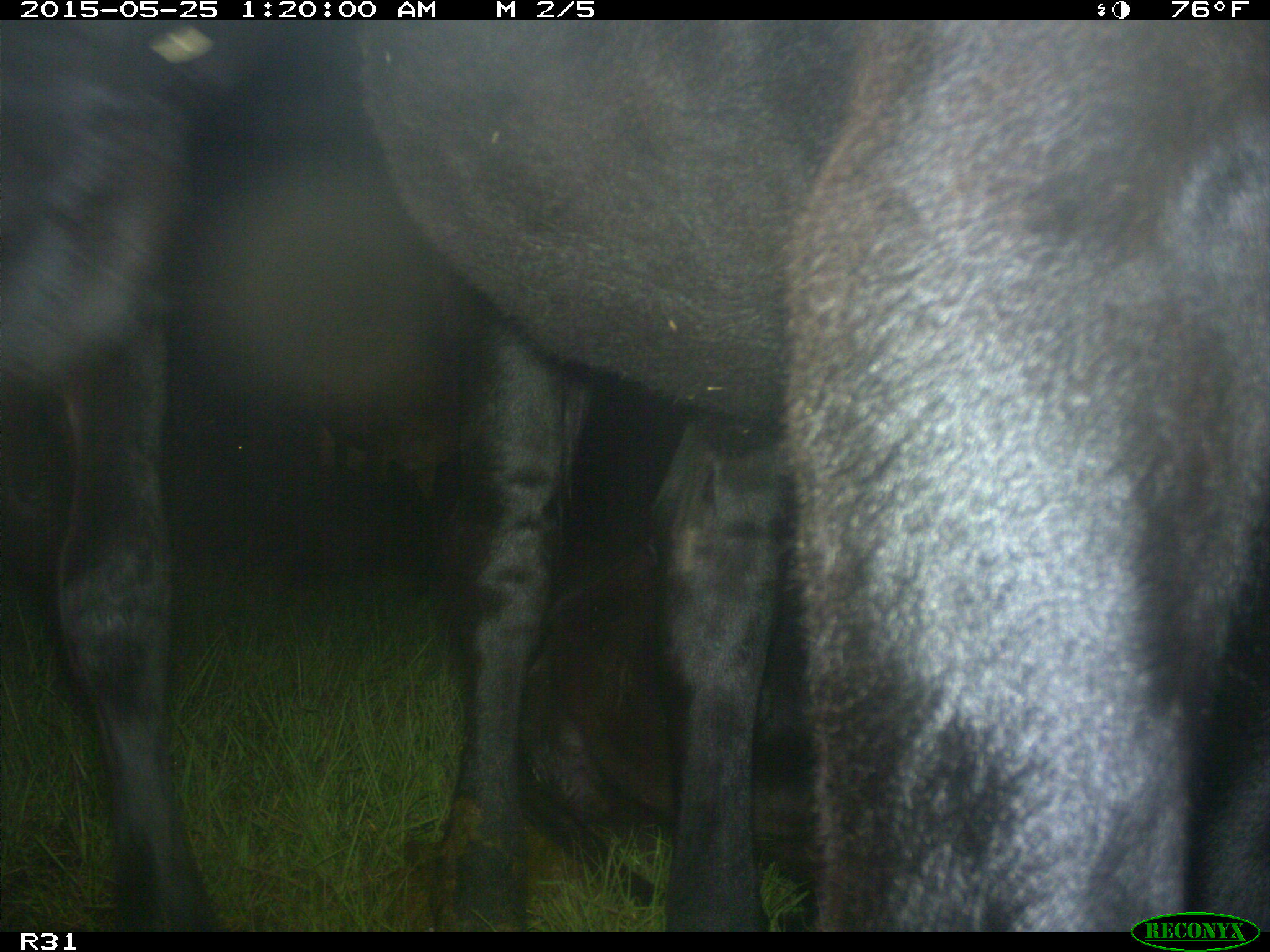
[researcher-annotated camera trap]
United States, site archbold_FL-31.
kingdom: Animalia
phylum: Chordata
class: Mammalia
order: Artiodactyla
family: Bovidae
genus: Bos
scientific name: Bos taurus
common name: domestic cow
Bos taurus (domestic cow).